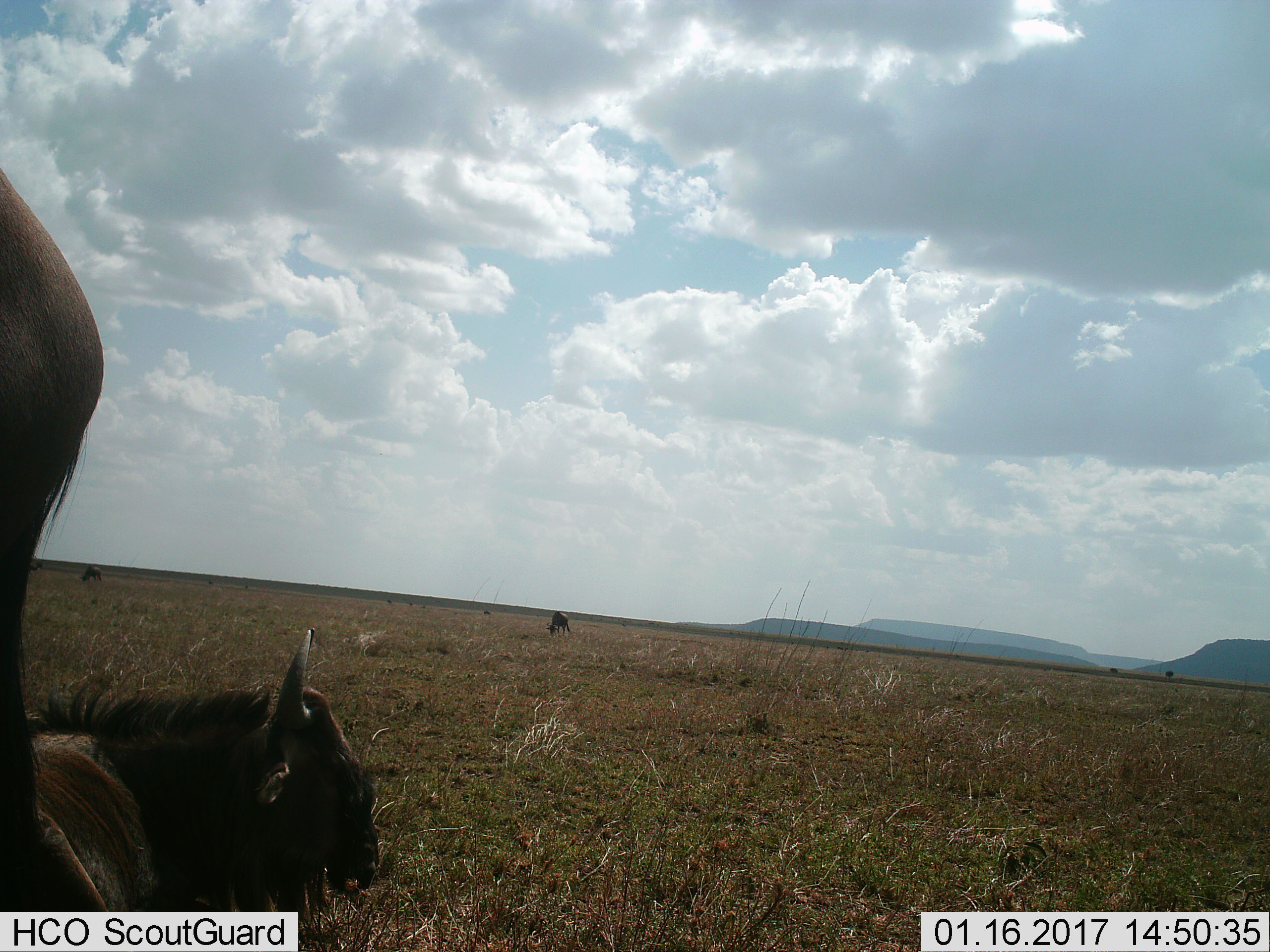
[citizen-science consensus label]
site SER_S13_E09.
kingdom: Animalia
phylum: Chordata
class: Mammalia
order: Artiodactyla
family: Bovidae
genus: Connochaetes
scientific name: Connochaetes taurinus taurinus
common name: blue wildebeest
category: wildebeestblue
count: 4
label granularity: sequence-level